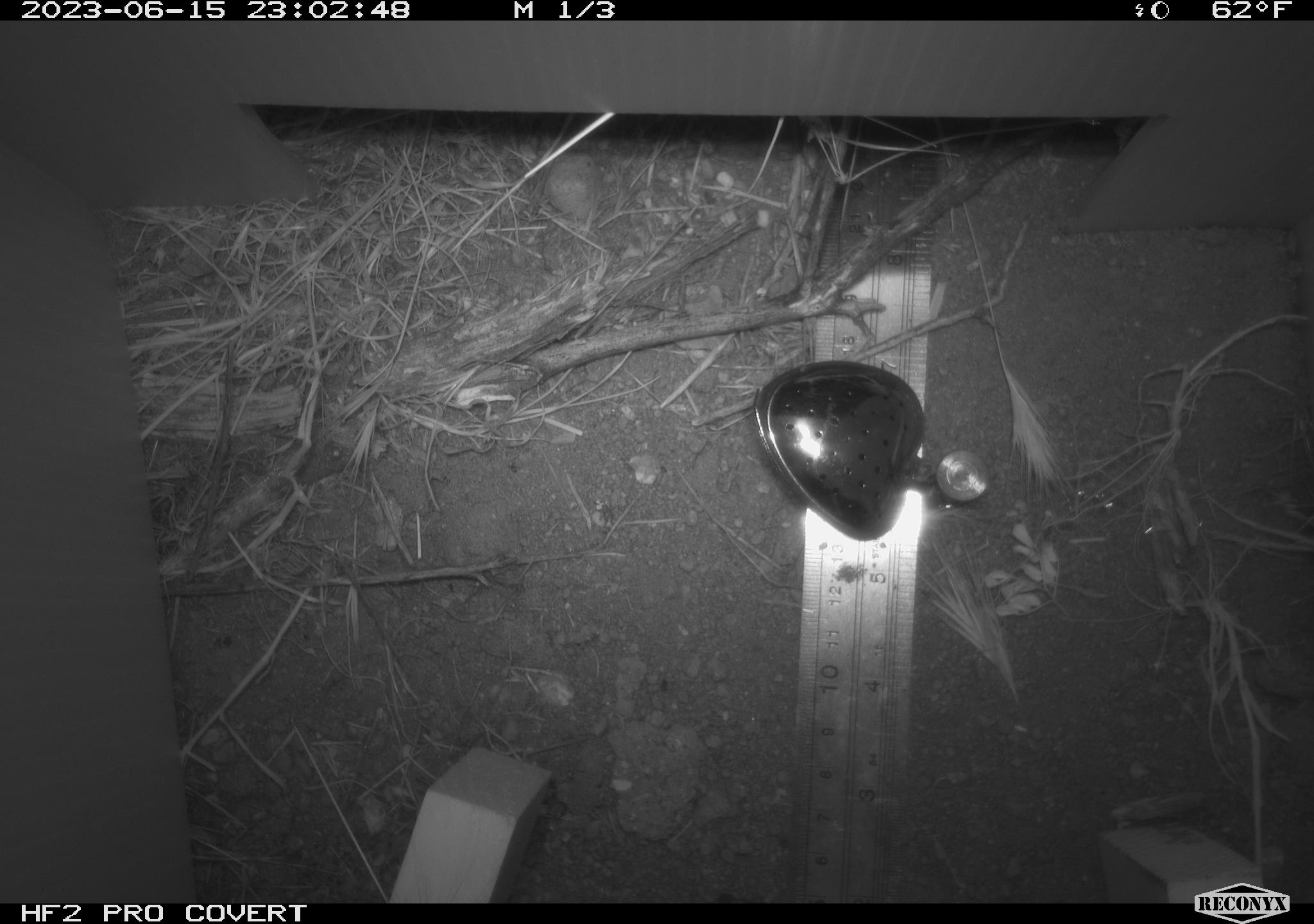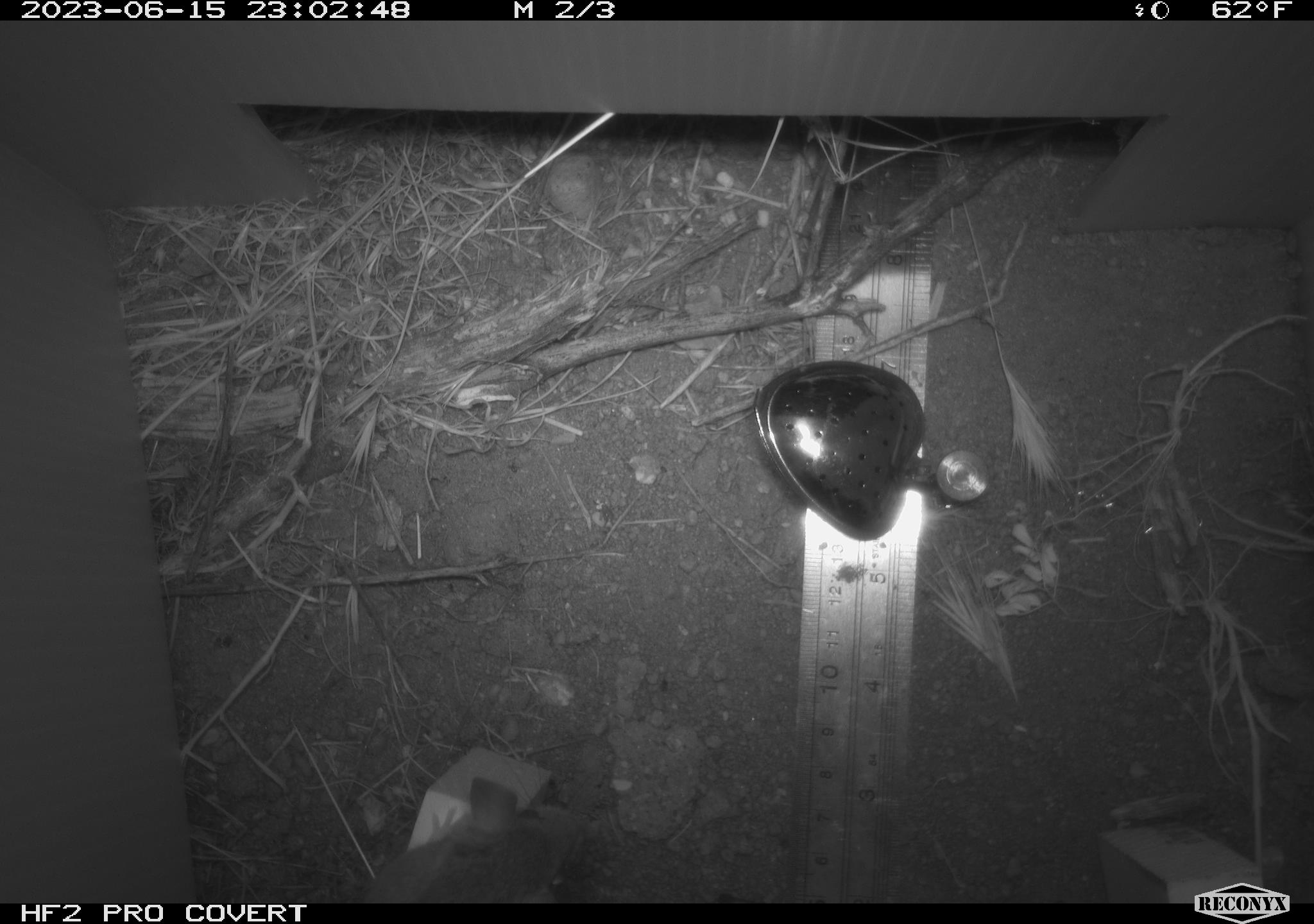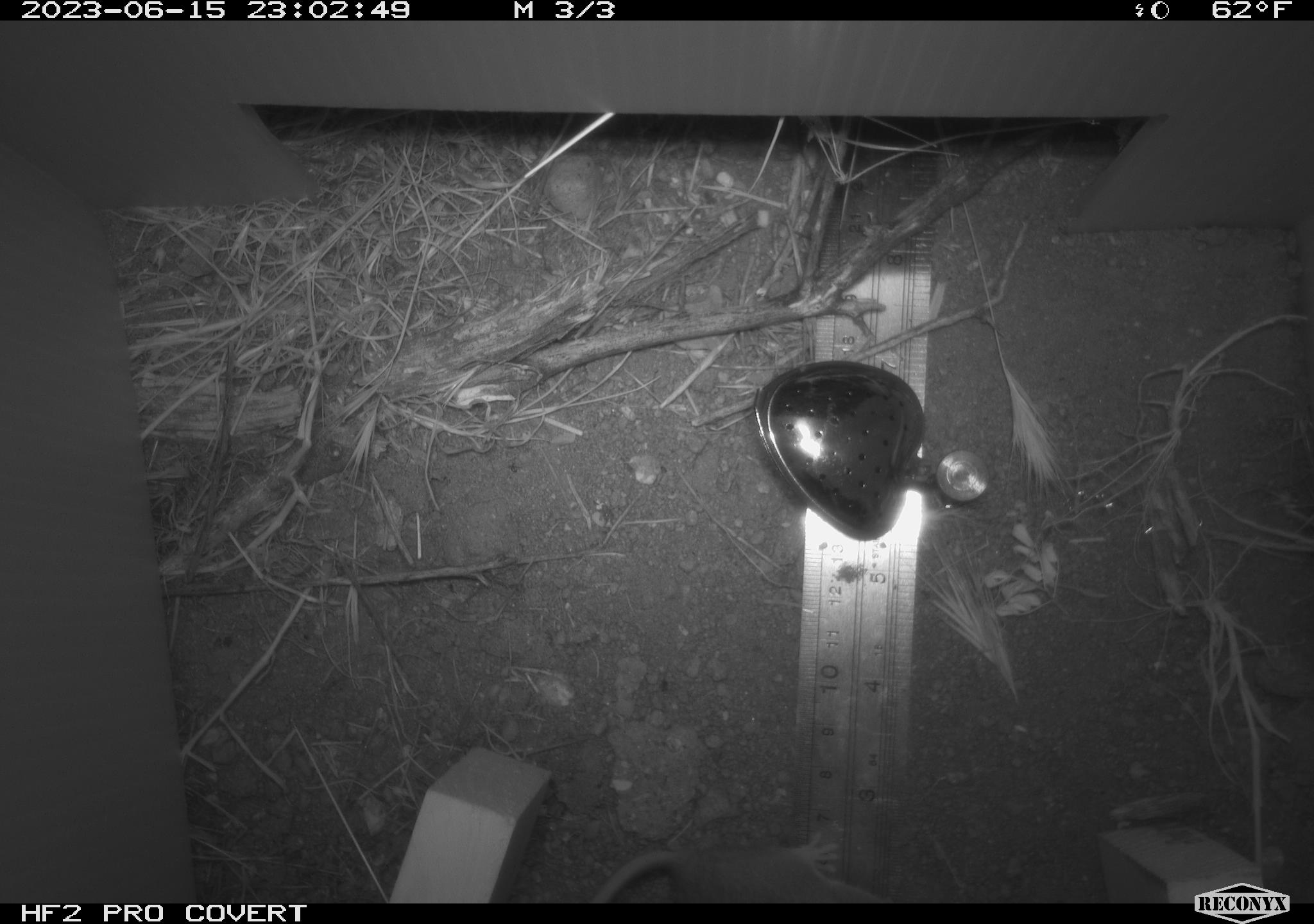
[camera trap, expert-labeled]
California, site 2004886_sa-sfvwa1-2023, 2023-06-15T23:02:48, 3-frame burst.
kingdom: Animalia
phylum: Chordata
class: Mammalia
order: Rodentia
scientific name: Rodentia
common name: rodent